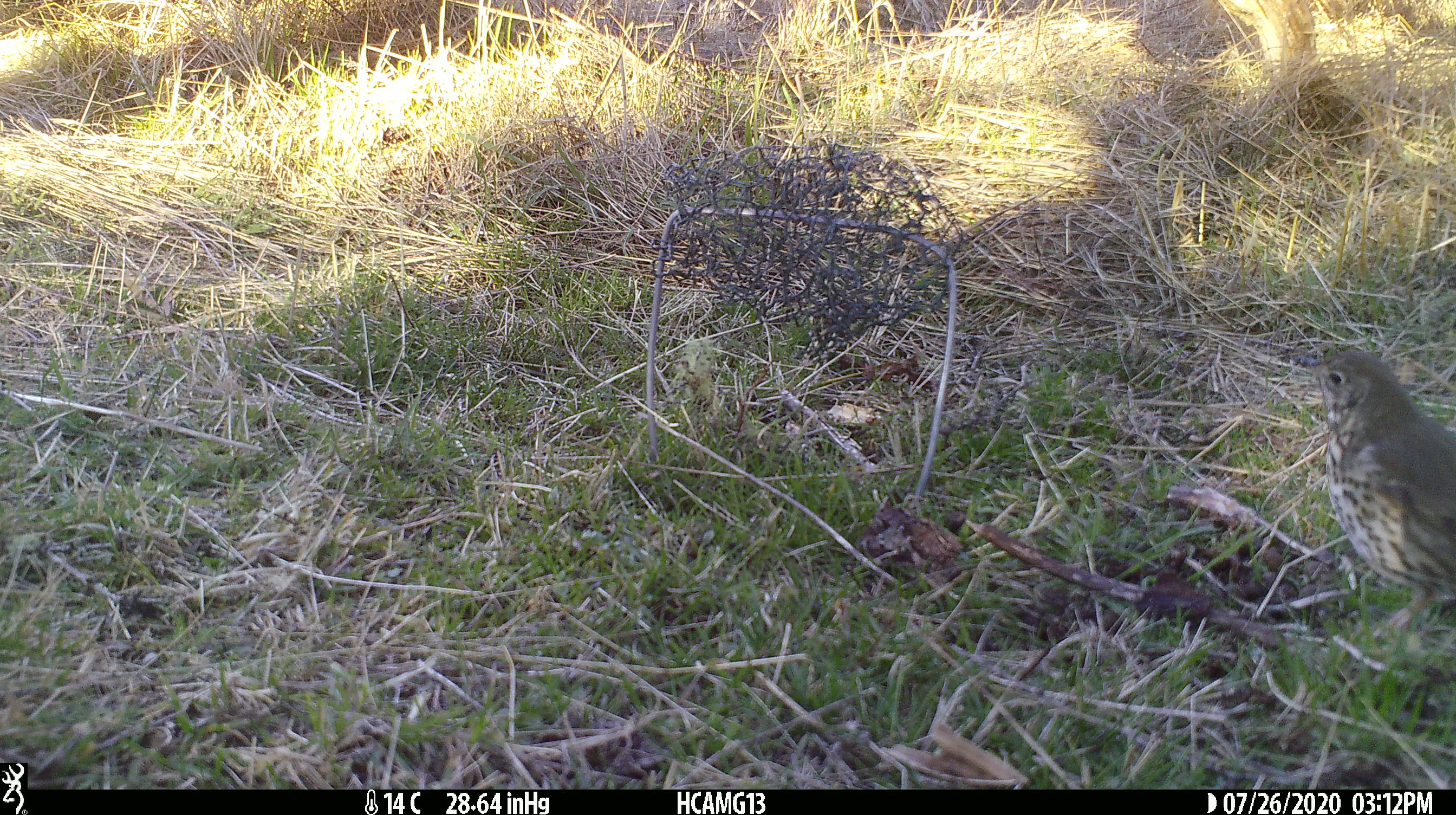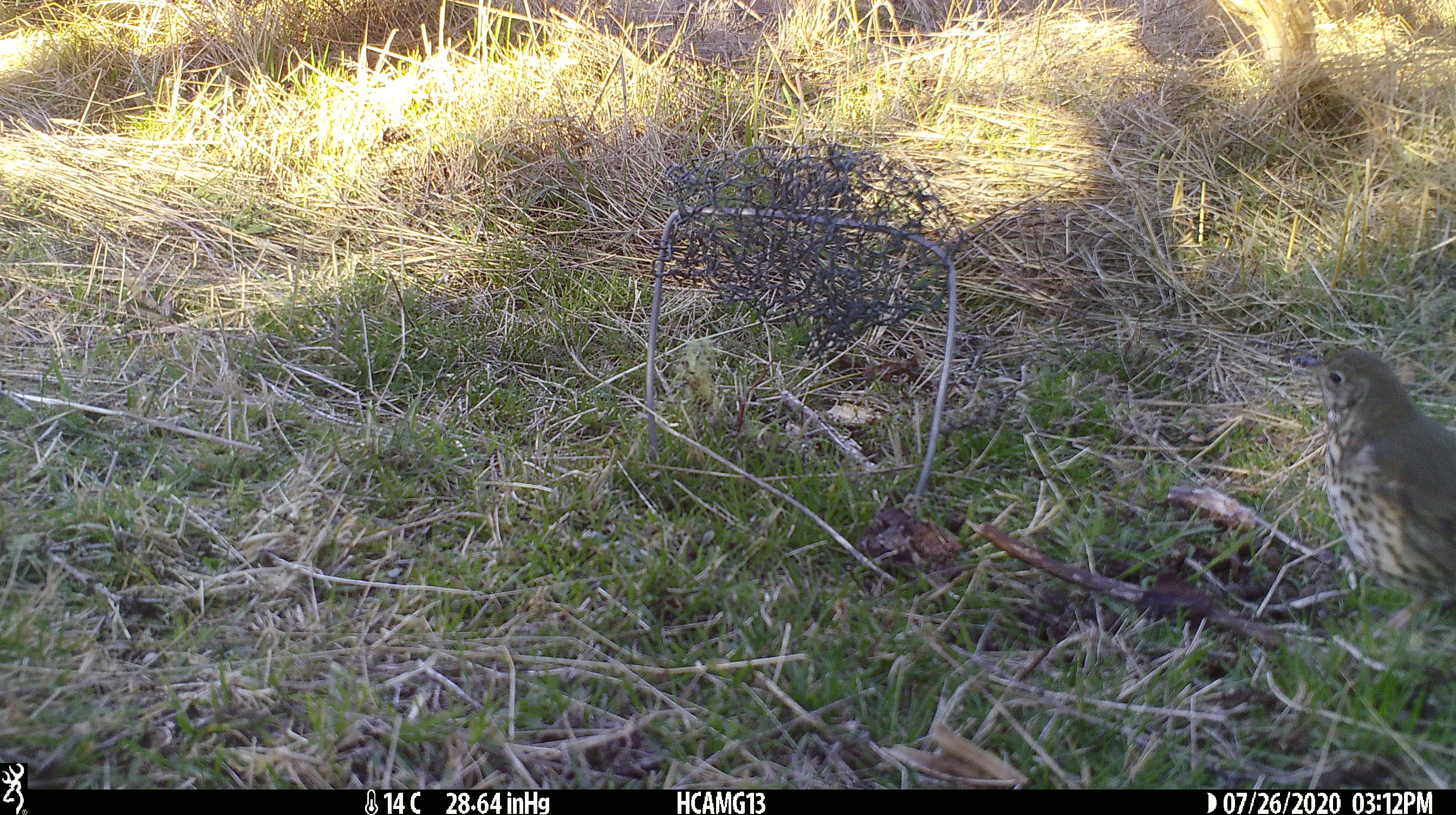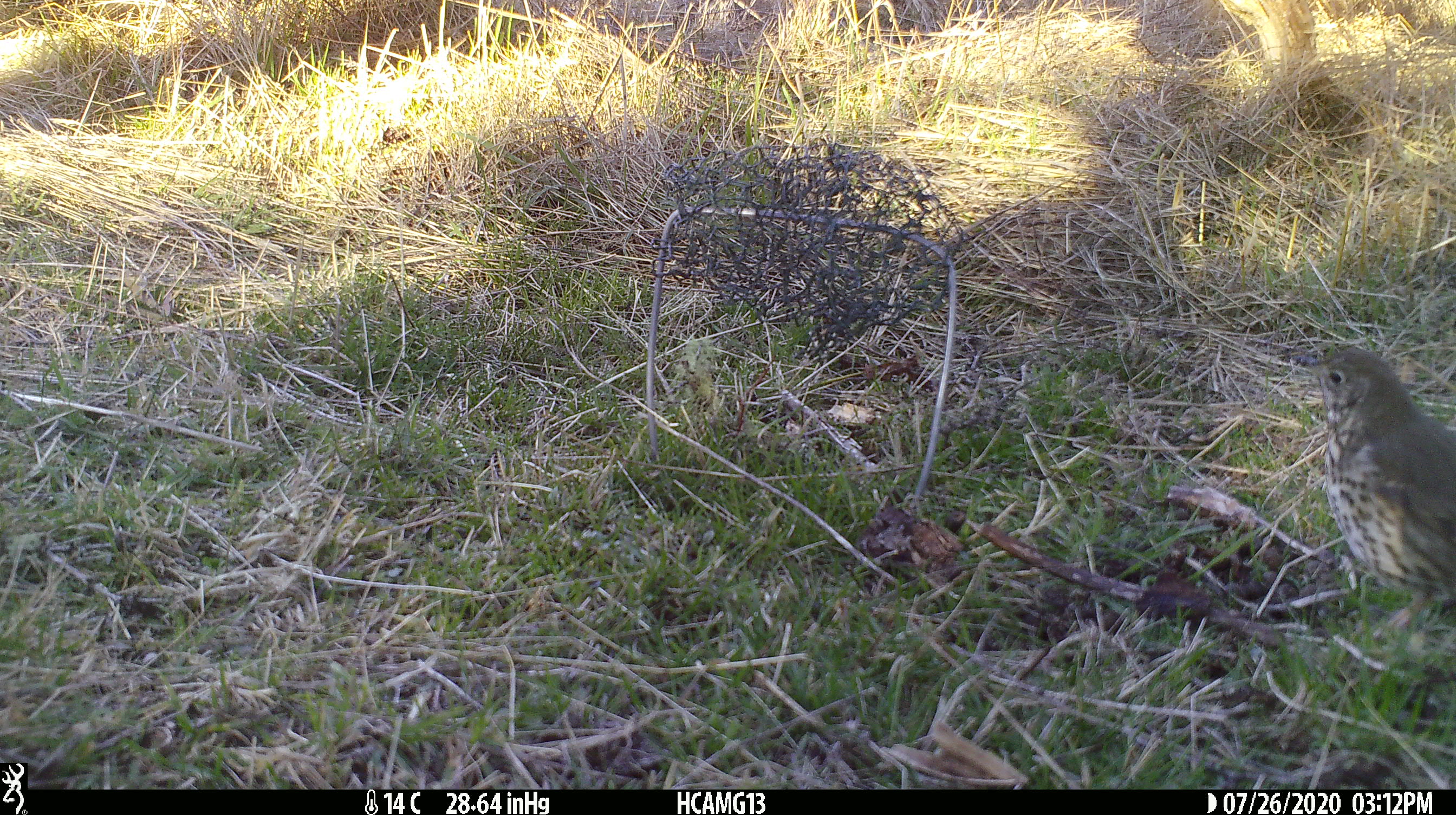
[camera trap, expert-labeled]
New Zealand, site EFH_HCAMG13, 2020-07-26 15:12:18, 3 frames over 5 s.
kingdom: Animalia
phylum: Chordata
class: Aves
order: Passeriformes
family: Turdidae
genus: Turdus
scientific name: Turdus philomelos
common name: song thrush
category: thrush